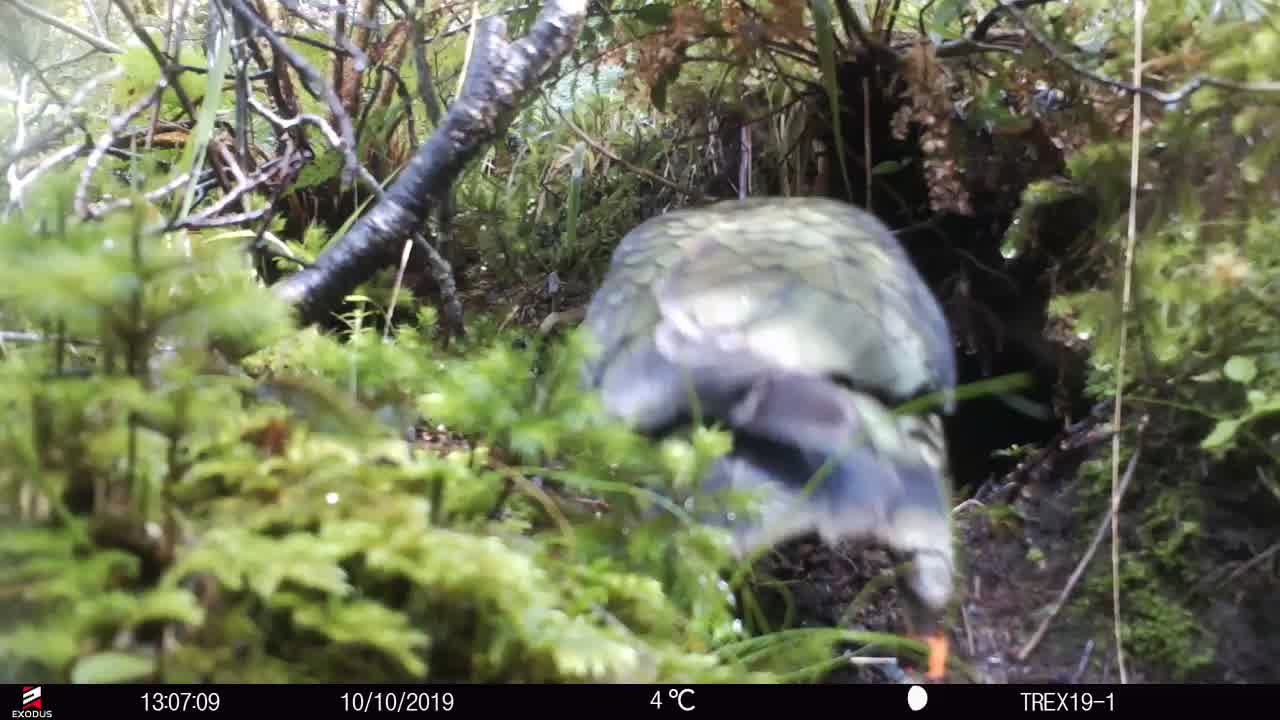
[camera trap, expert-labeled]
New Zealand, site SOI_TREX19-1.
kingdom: Animalia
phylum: Chordata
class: Aves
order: Psittaciformes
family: Strigopidae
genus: Nestor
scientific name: Nestor notabilis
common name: kea